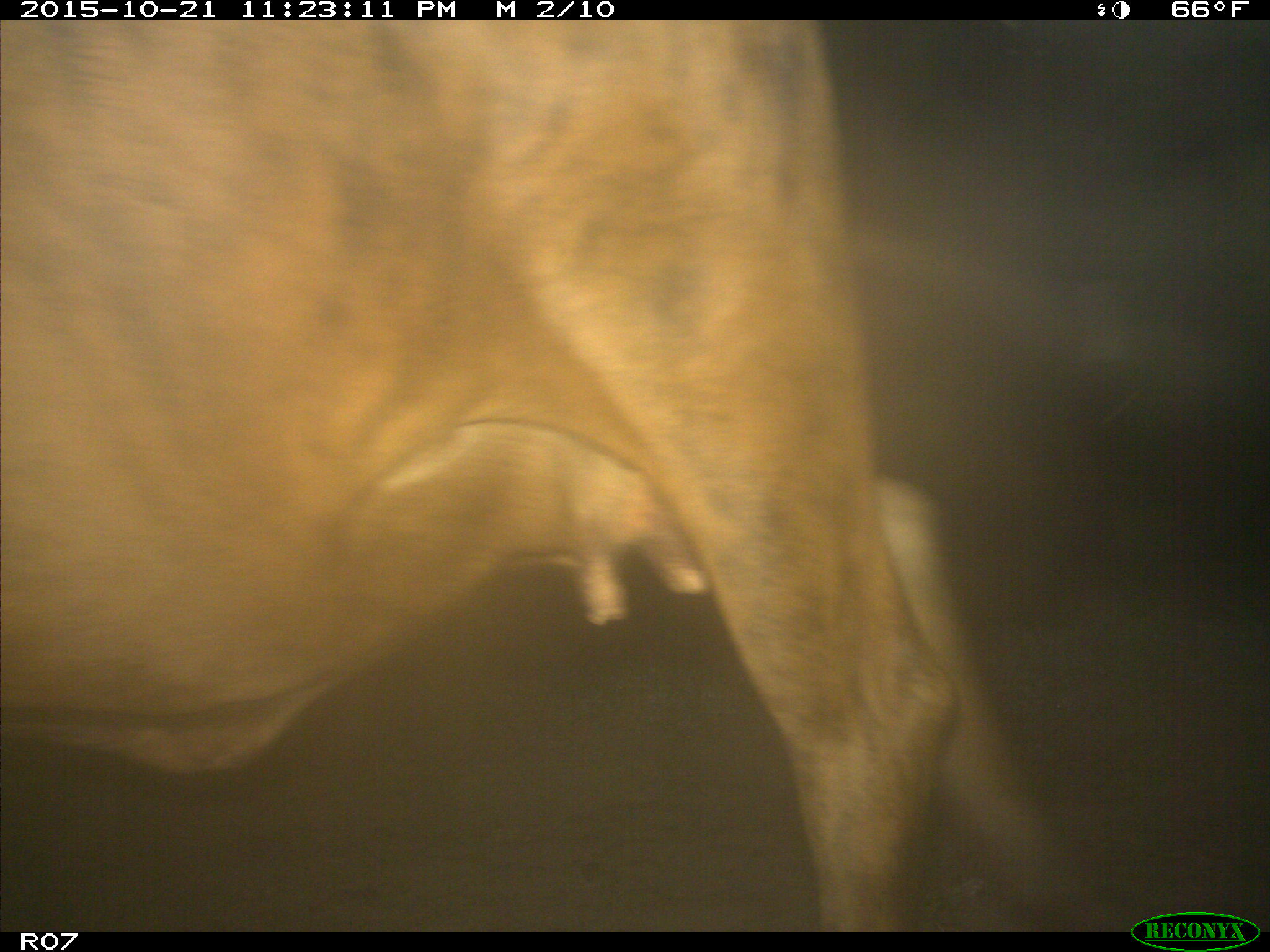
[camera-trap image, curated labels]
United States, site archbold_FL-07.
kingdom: Animalia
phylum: Chordata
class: Mammalia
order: Artiodactyla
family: Bovidae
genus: Bos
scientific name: Bos taurus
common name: domestic cow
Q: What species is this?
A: Bos taurus (domestic cow).